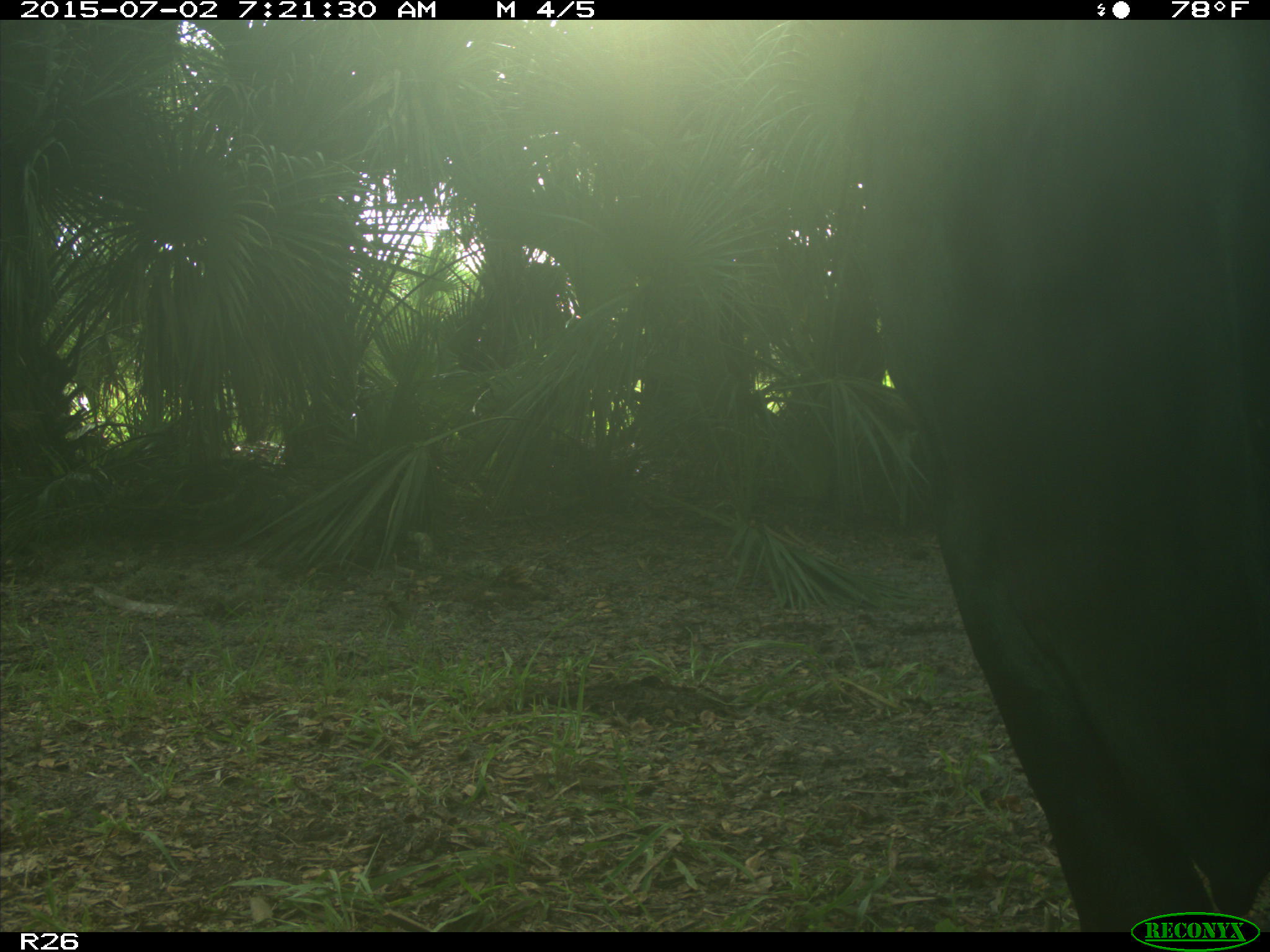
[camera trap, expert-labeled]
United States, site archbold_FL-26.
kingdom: Animalia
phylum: Chordata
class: Mammalia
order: Artiodactyla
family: Bovidae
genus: Bos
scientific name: Bos taurus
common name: domestic cow